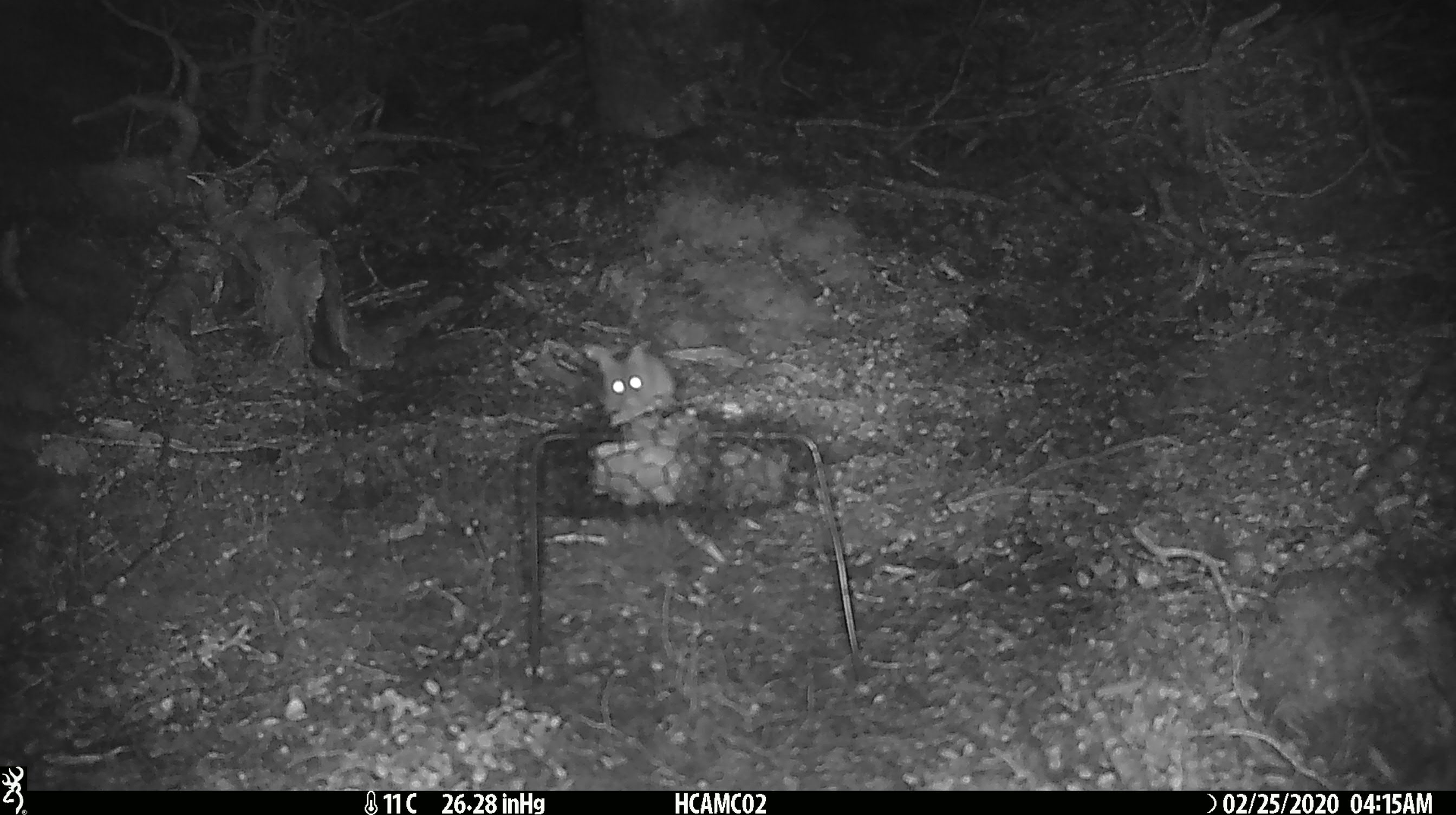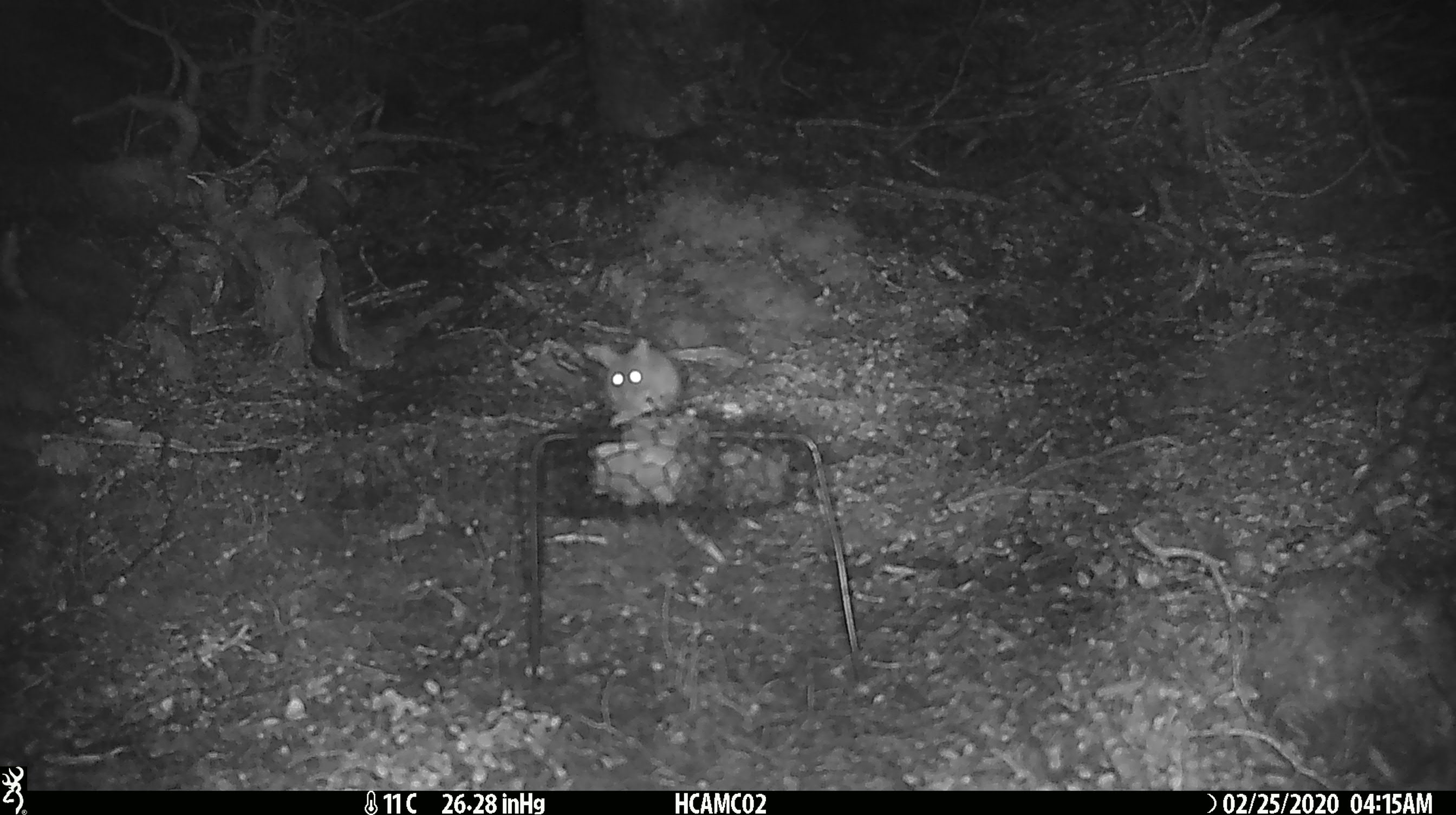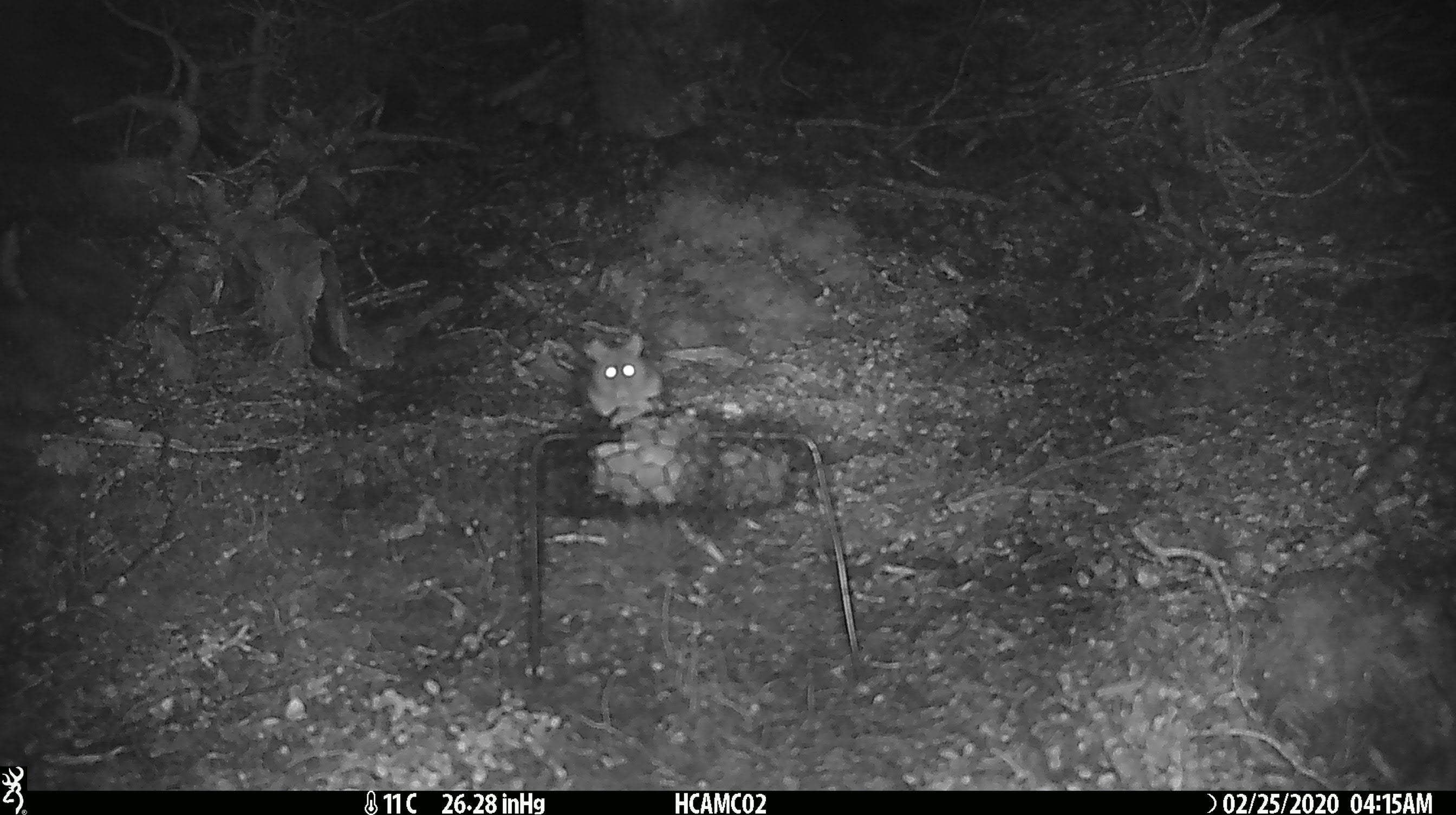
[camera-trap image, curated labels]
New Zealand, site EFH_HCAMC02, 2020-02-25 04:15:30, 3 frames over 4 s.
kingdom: Animalia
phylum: Chordata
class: Mammalia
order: Rodentia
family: Muridae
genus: Mus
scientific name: Mus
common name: mouse